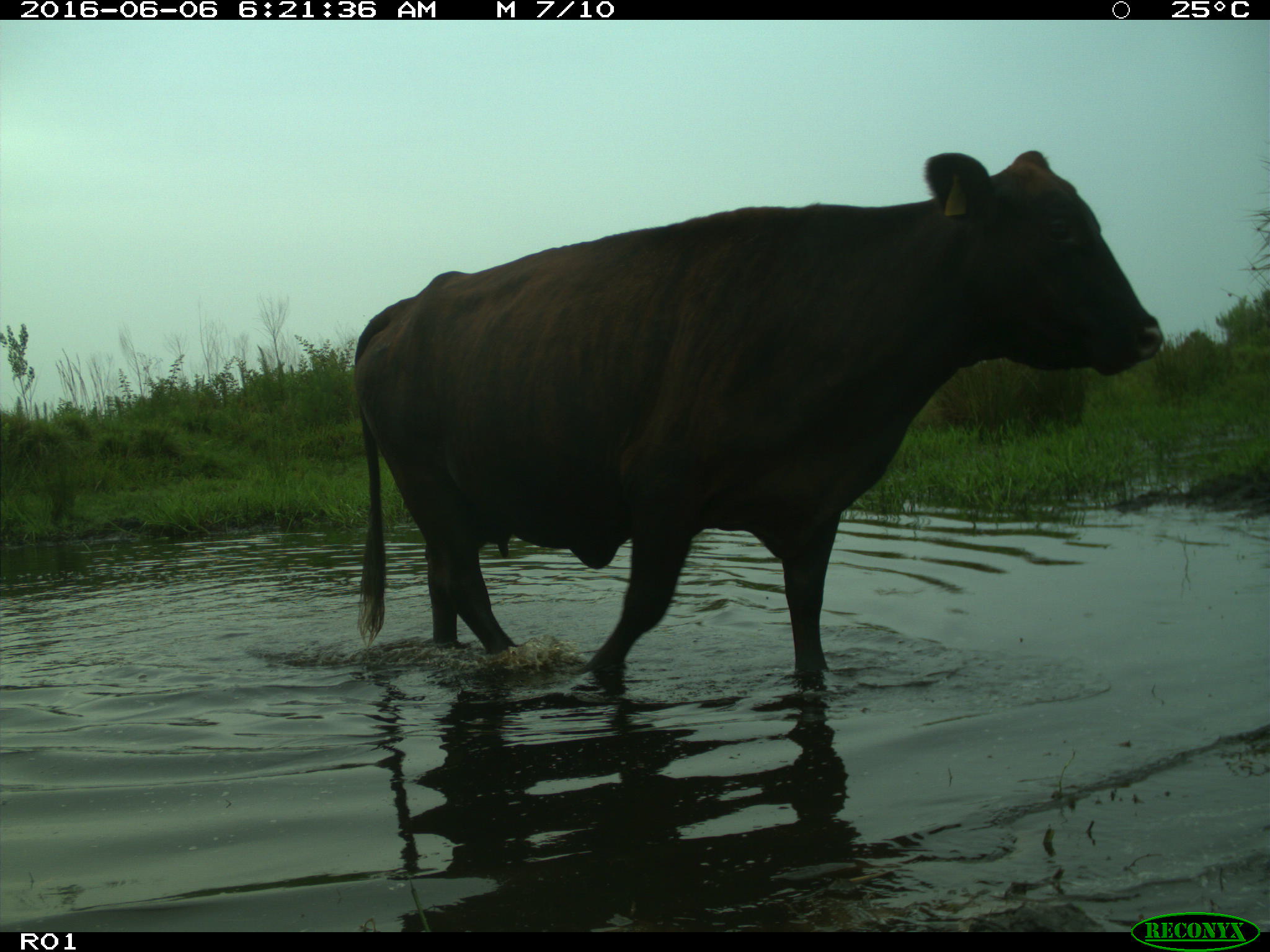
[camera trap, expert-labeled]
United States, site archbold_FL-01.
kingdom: Animalia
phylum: Chordata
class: Mammalia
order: Artiodactyla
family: Bovidae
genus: Bos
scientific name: Bos taurus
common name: domestic cow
Bos taurus (domestic cow).